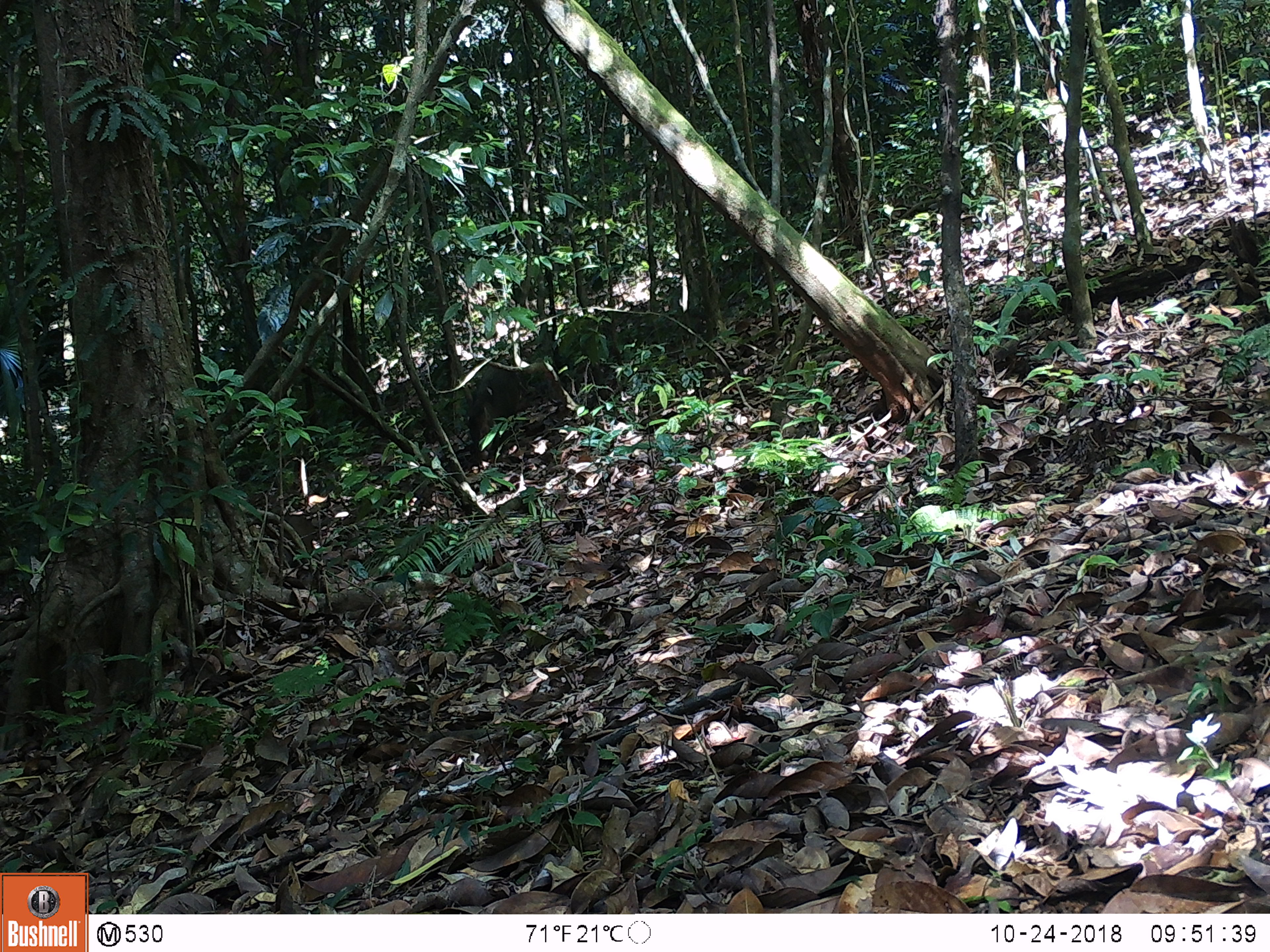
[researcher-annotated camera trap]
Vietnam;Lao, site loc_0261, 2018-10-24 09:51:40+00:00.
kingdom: Animalia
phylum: Chordata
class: Mammalia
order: Artiodactyla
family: Suidae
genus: Sus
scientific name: Sus scrofa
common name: eurasian wild pig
Eurasian wild pig (Sus scrofa). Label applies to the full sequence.